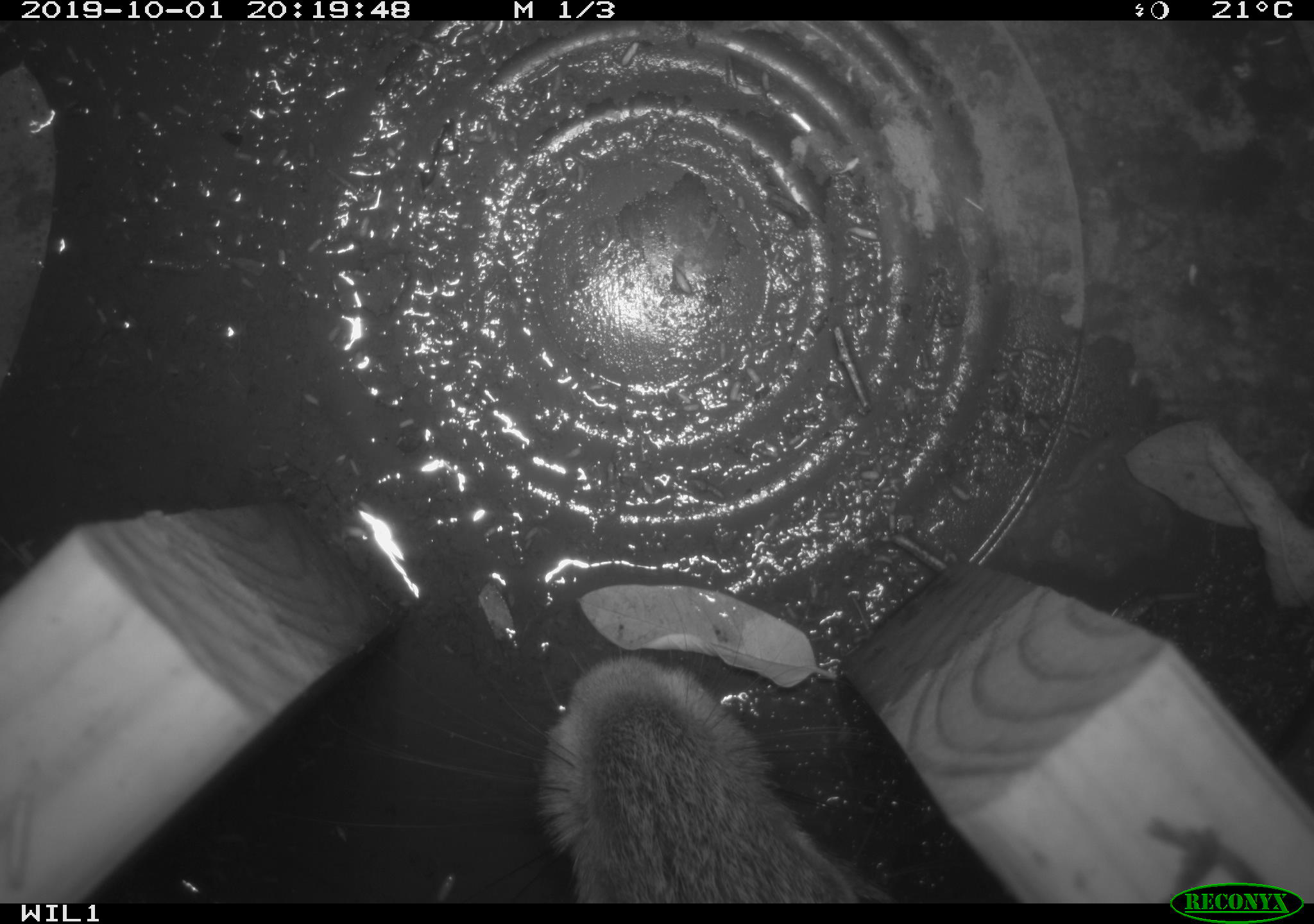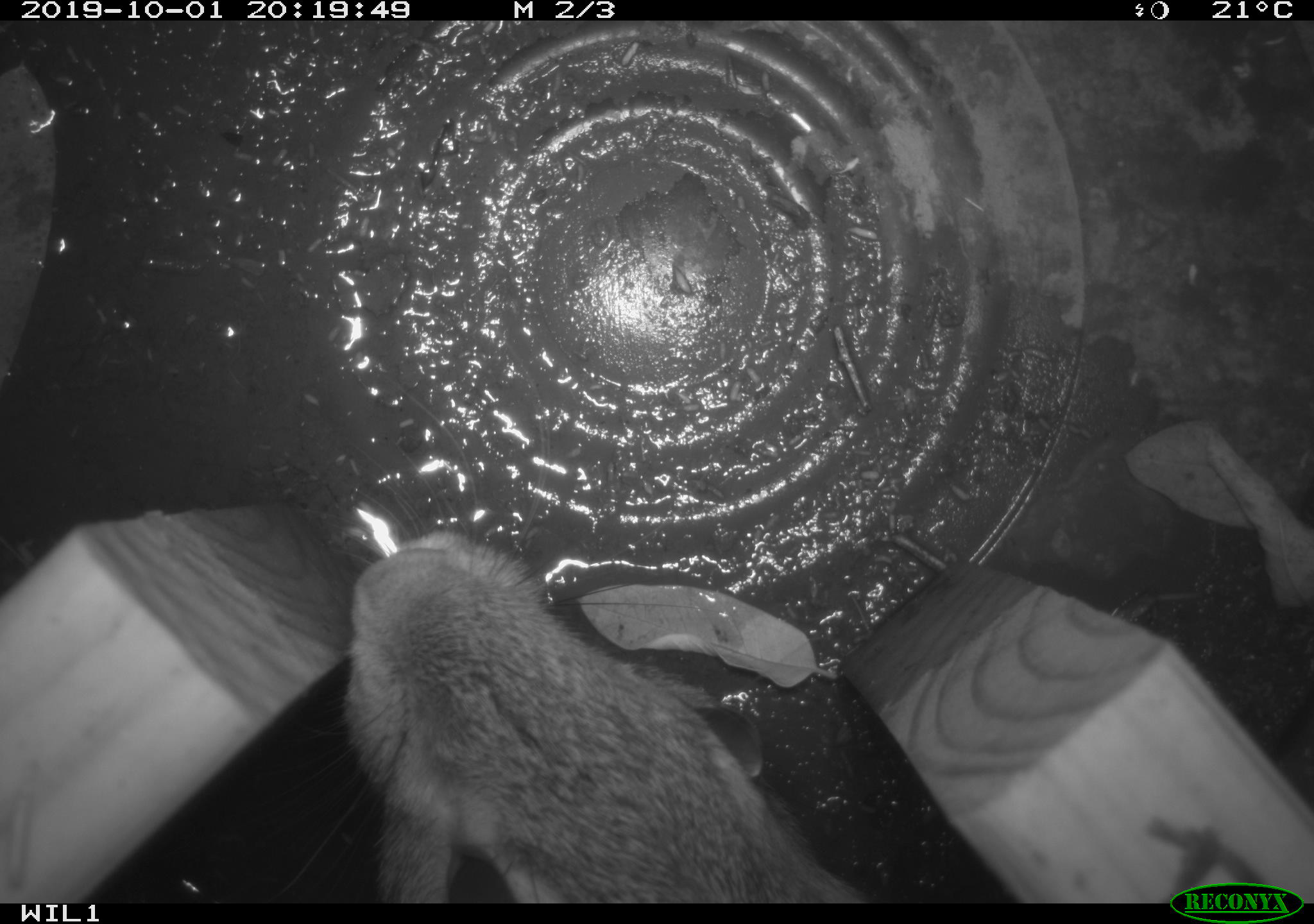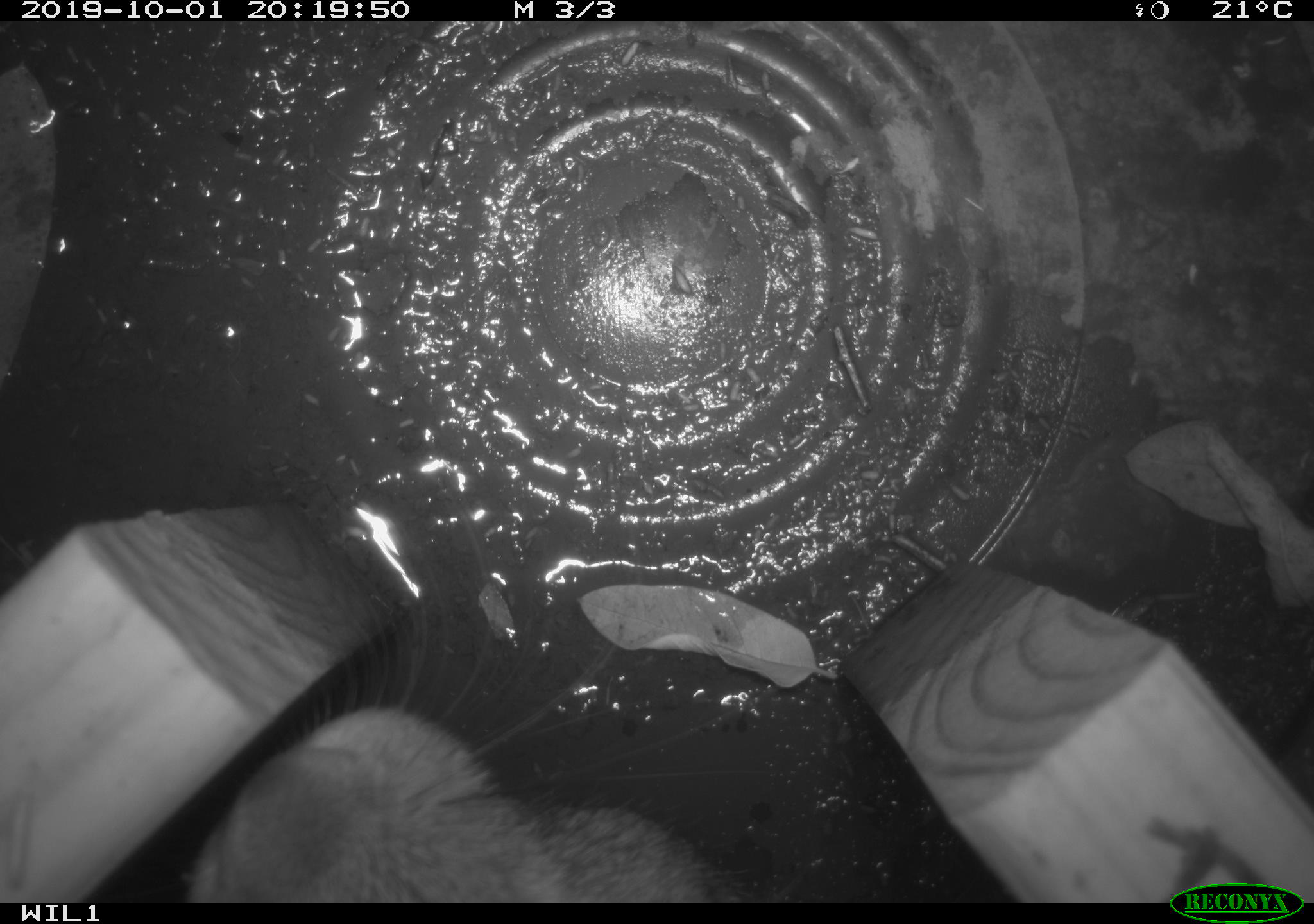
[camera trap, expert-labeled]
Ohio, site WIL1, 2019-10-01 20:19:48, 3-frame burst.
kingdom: Animalia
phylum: Chordata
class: Mammalia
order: Lagomorpha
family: Leporidae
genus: Sylvilagus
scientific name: Sylvilagus floridanus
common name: eastern cottontail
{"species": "eastern cottontail (Sylvilagus floridanus)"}